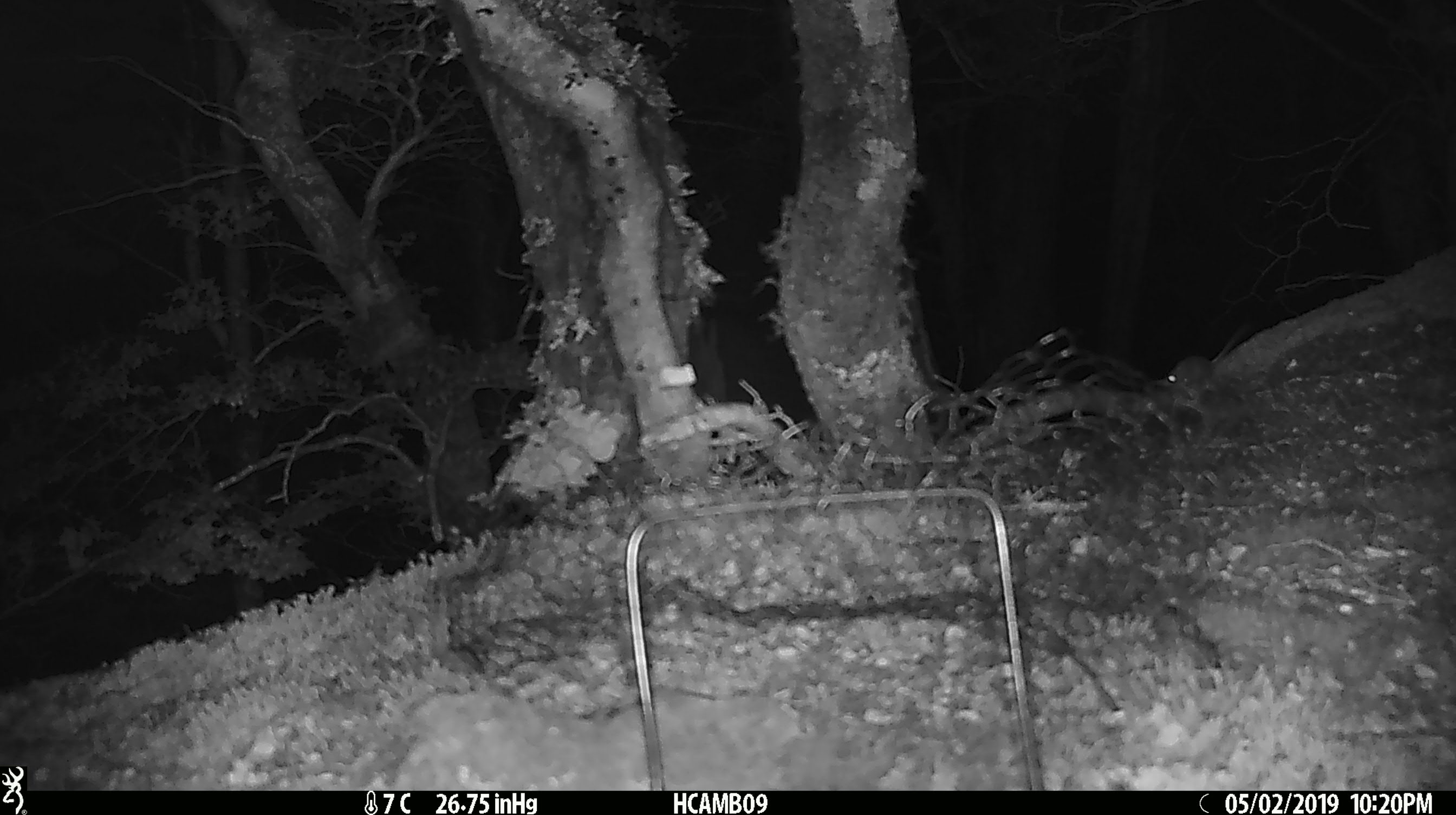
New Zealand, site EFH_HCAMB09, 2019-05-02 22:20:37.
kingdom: Animalia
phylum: Chordata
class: Mammalia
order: Rodentia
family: Muridae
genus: Mus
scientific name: Mus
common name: mouse